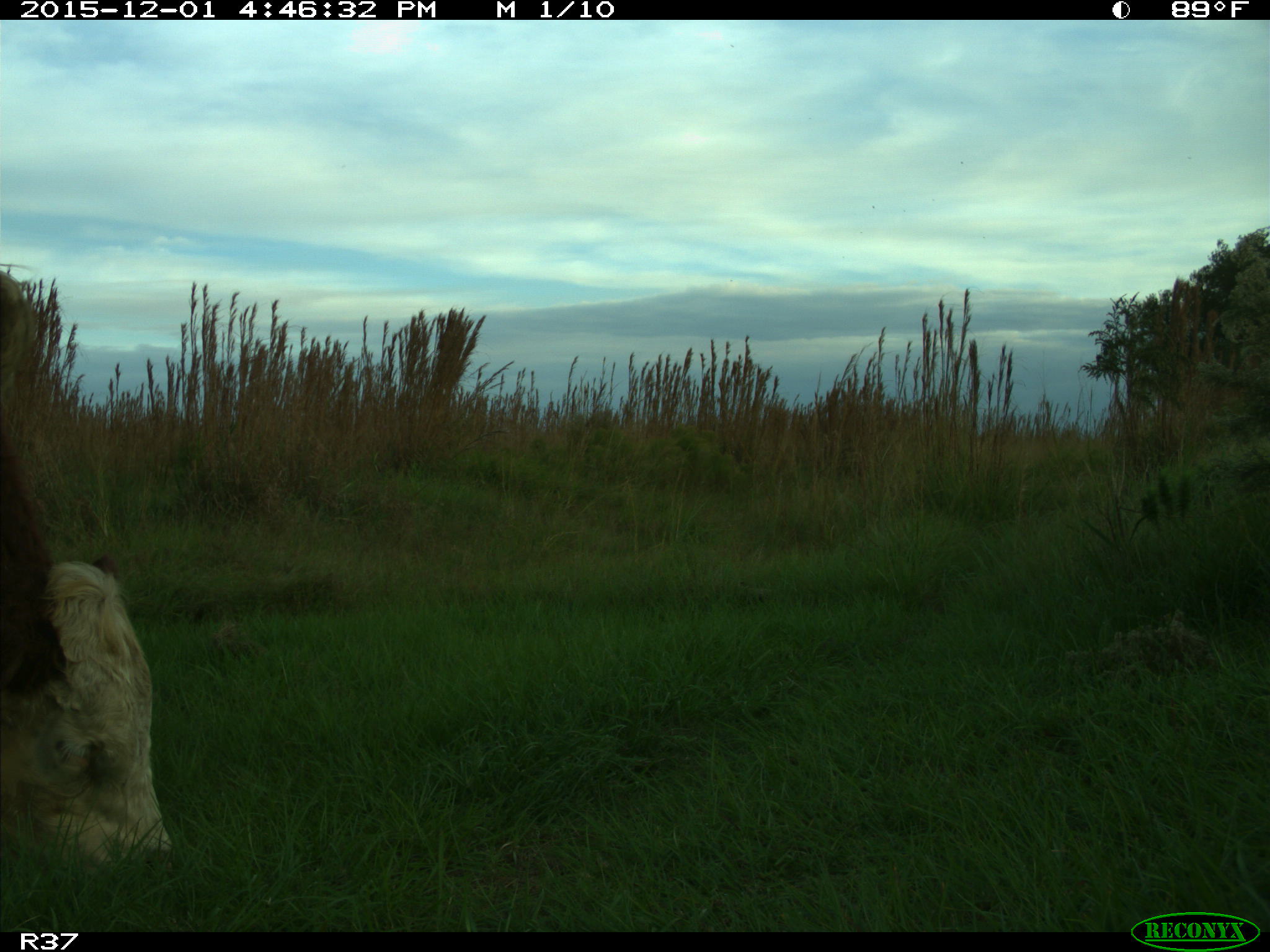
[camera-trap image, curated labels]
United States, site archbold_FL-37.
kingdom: Animalia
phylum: Chordata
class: Mammalia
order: Artiodactyla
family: Bovidae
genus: Bos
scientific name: Bos taurus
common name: domestic cow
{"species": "Bos taurus (domestic cow)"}